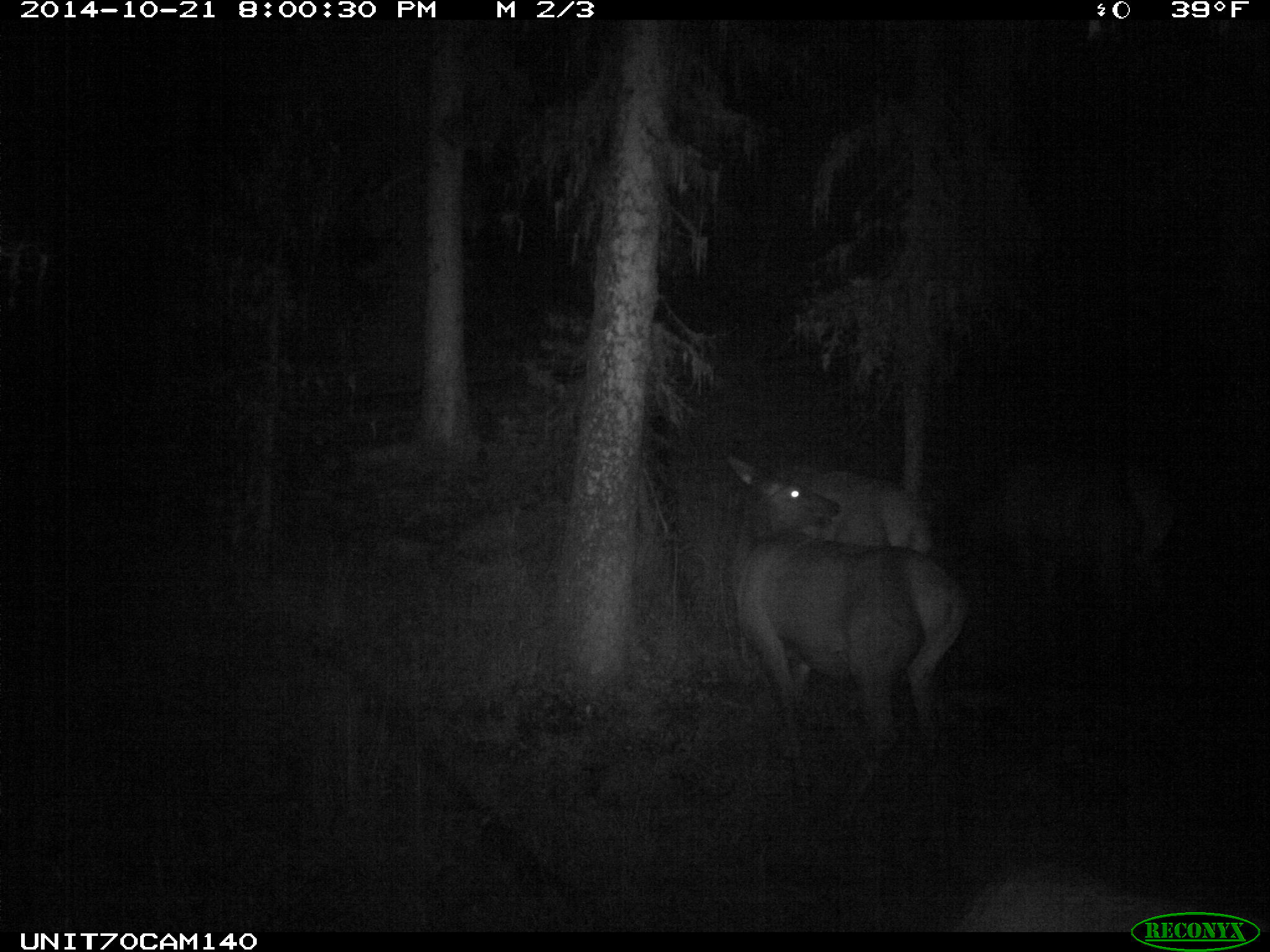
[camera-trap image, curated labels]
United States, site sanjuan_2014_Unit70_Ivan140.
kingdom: Animalia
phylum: Chordata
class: Mammalia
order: Artiodactyla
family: Cervidae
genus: Cervus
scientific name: Cervus elaphus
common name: red deer